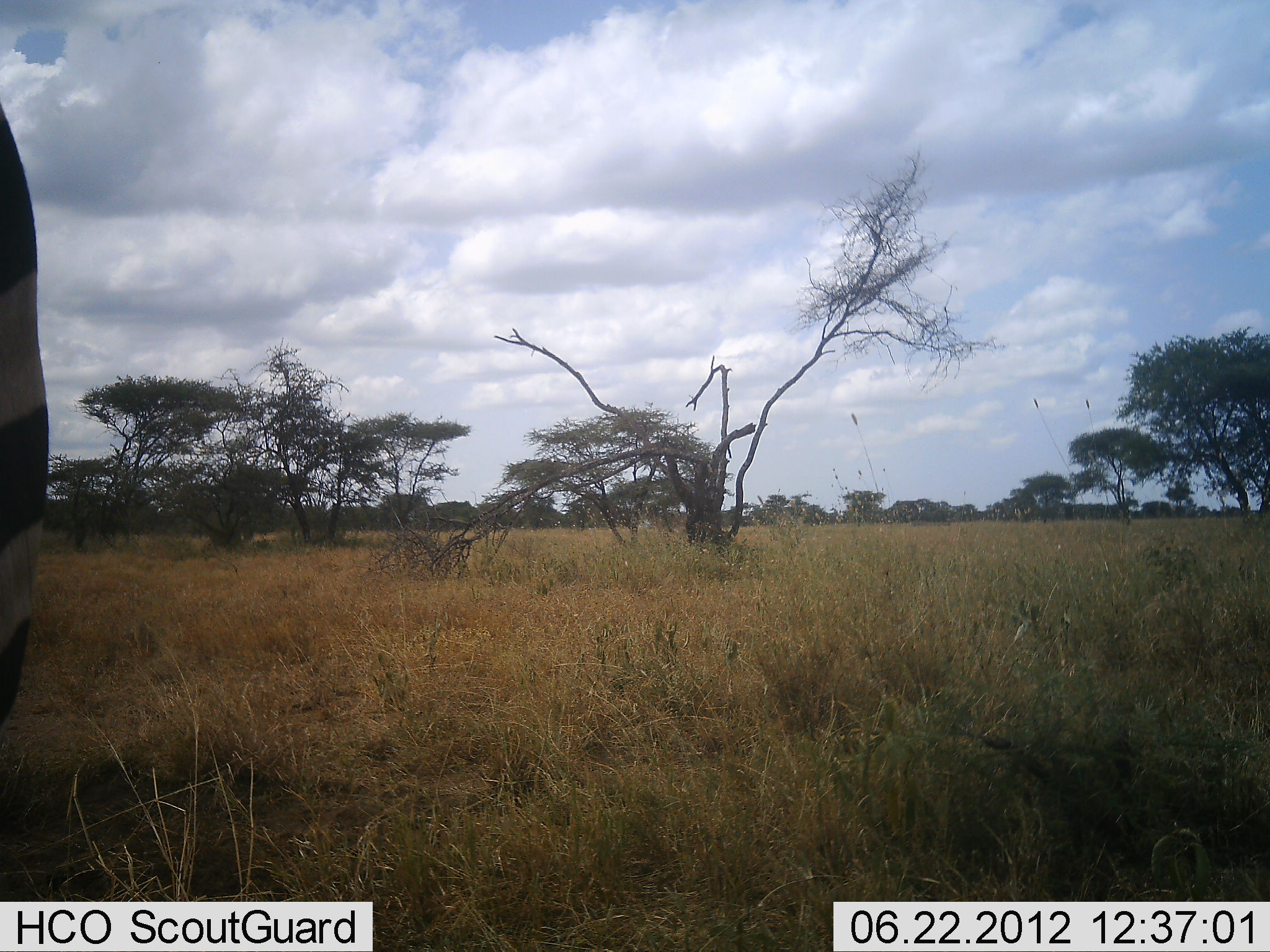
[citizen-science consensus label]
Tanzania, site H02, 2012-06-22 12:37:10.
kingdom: Animalia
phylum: Chordata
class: Mammalia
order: Perissodactyla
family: Equidae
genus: Equus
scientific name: Equus quagga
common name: plains zebra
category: zebra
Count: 1.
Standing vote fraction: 100%.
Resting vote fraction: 0%.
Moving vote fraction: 0%.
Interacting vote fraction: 0%.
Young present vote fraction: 0%.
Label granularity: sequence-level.